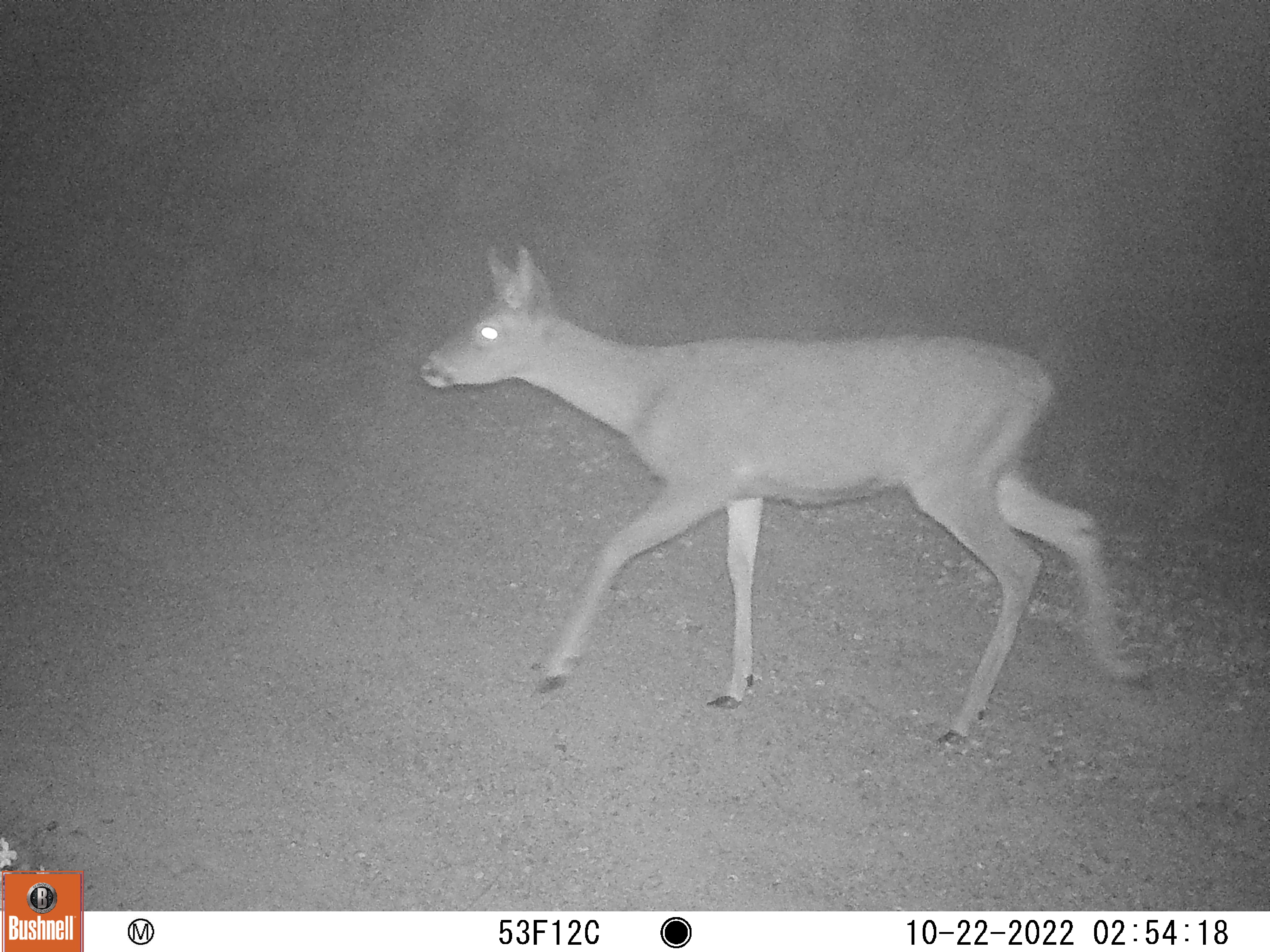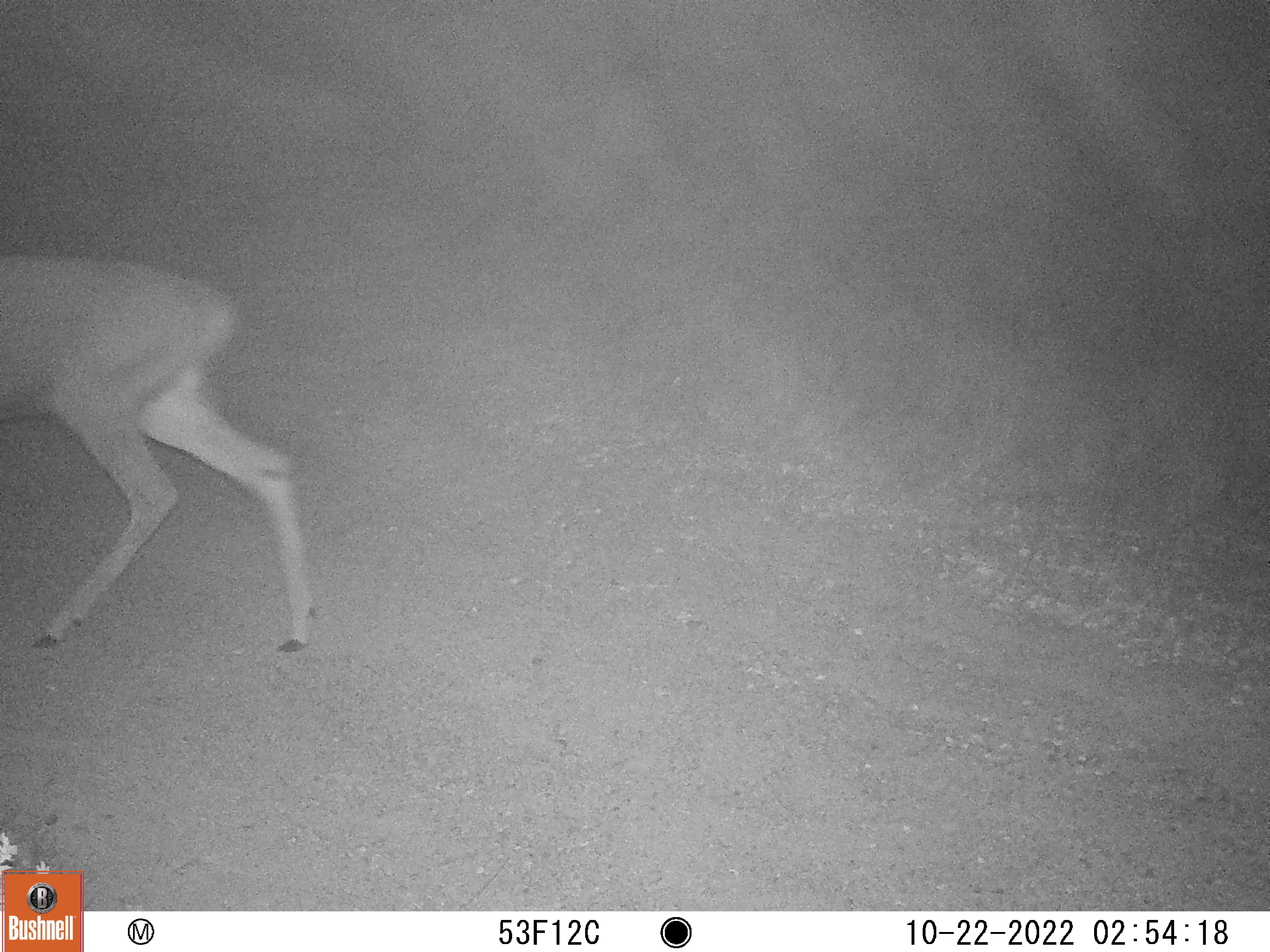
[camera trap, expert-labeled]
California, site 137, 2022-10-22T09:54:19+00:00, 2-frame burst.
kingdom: Animalia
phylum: Chordata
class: Mammalia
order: Artiodactyla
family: Cervidae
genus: Odocoileus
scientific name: Odocoileus hemionus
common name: mule deer